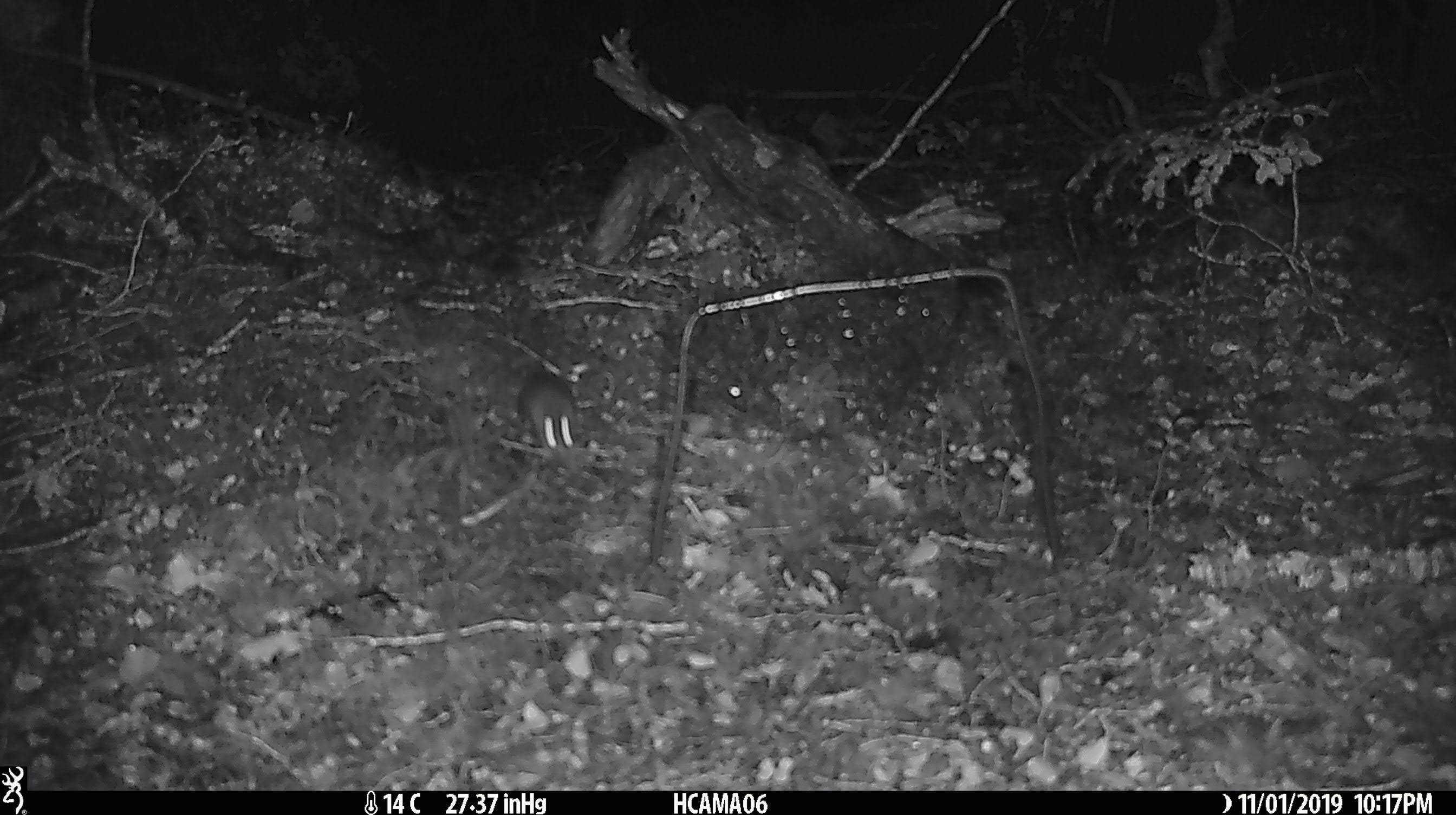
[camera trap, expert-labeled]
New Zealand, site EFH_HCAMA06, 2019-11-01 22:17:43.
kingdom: Animalia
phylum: Chordata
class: Mammalia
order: Rodentia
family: Muridae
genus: Mus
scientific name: Mus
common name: mouse